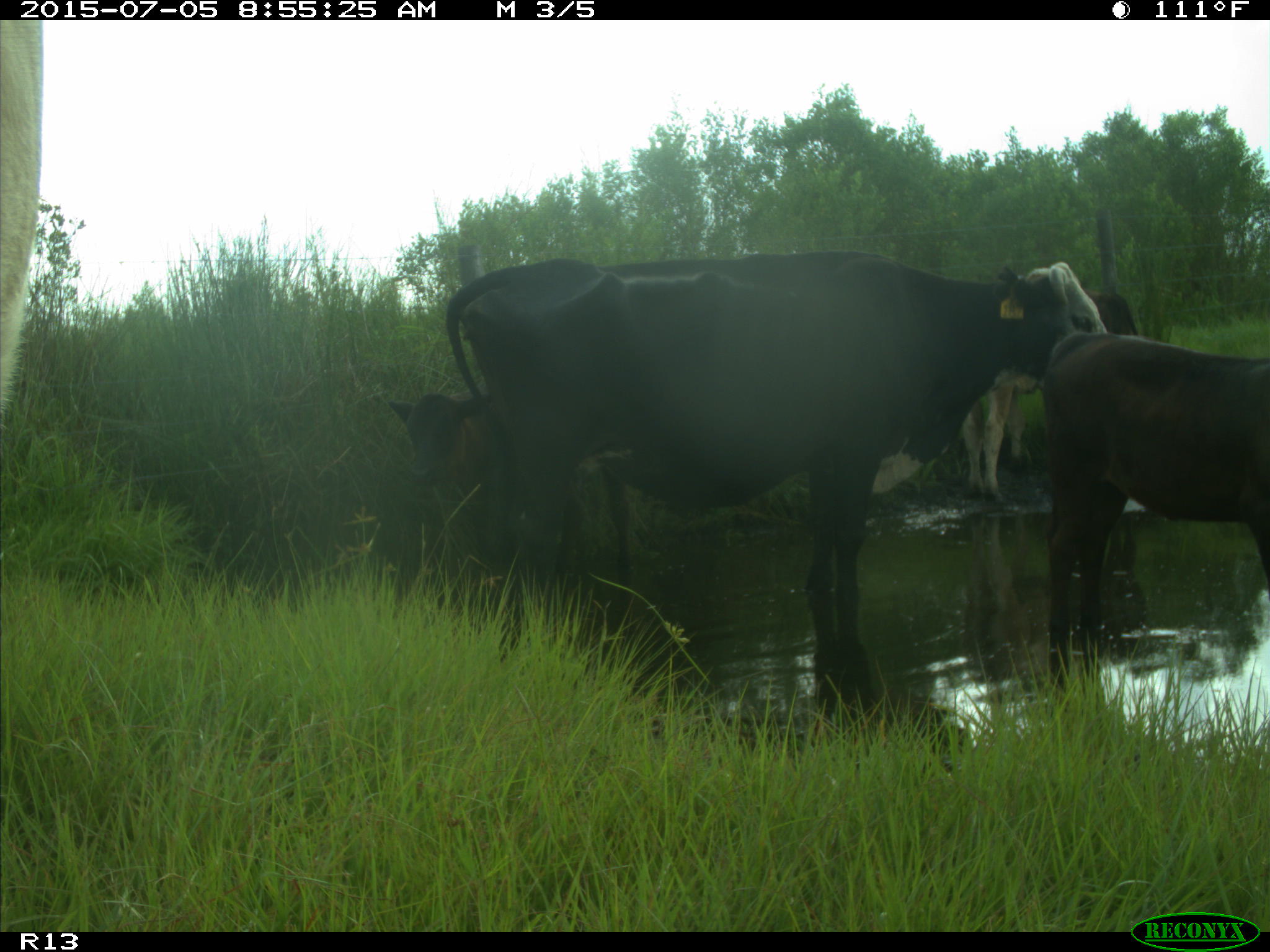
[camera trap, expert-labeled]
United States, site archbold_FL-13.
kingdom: Animalia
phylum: Chordata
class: Mammalia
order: Artiodactyla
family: Bovidae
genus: Bos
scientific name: Bos taurus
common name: domestic cow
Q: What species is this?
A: Bos taurus (domestic cow).